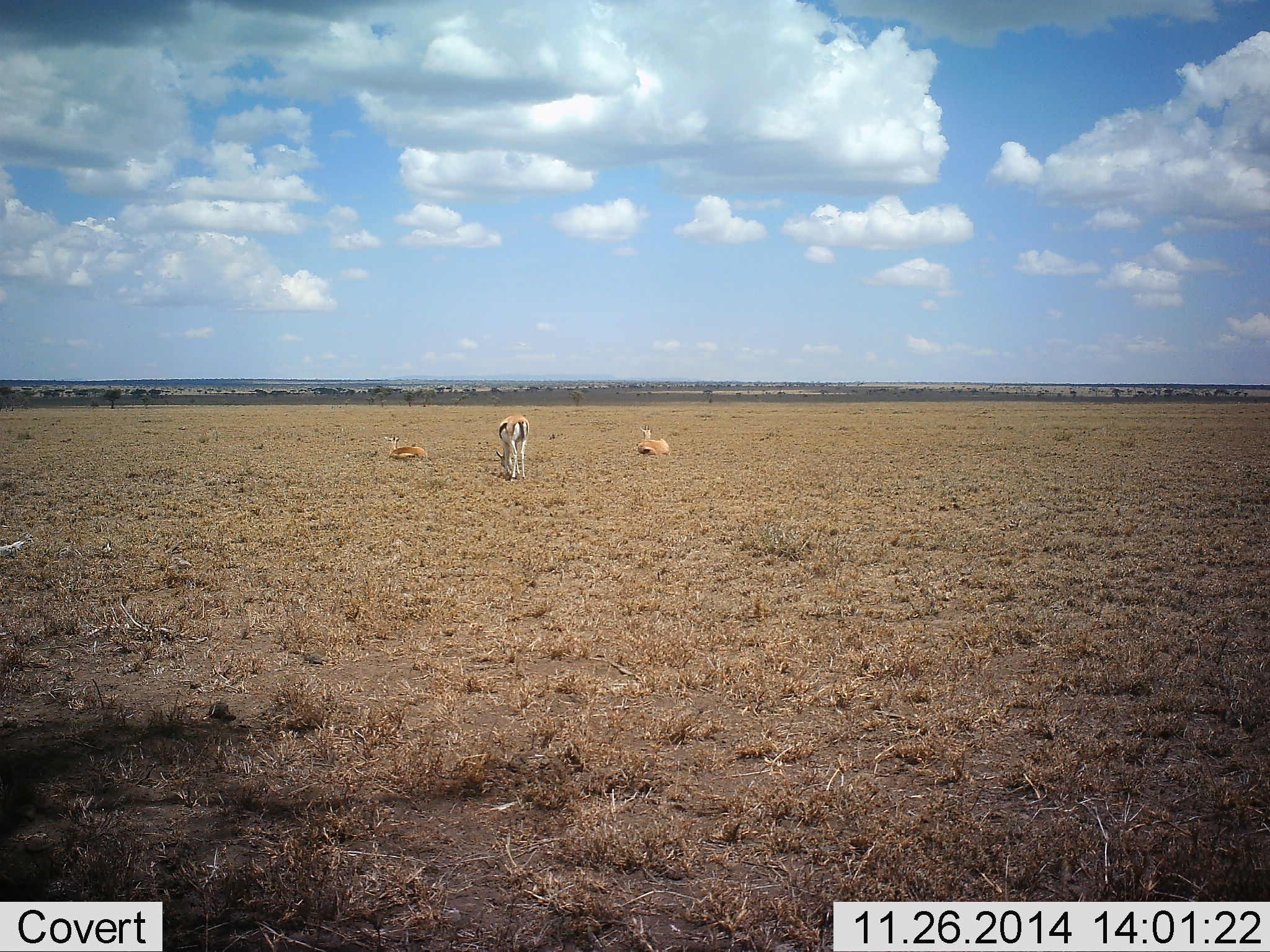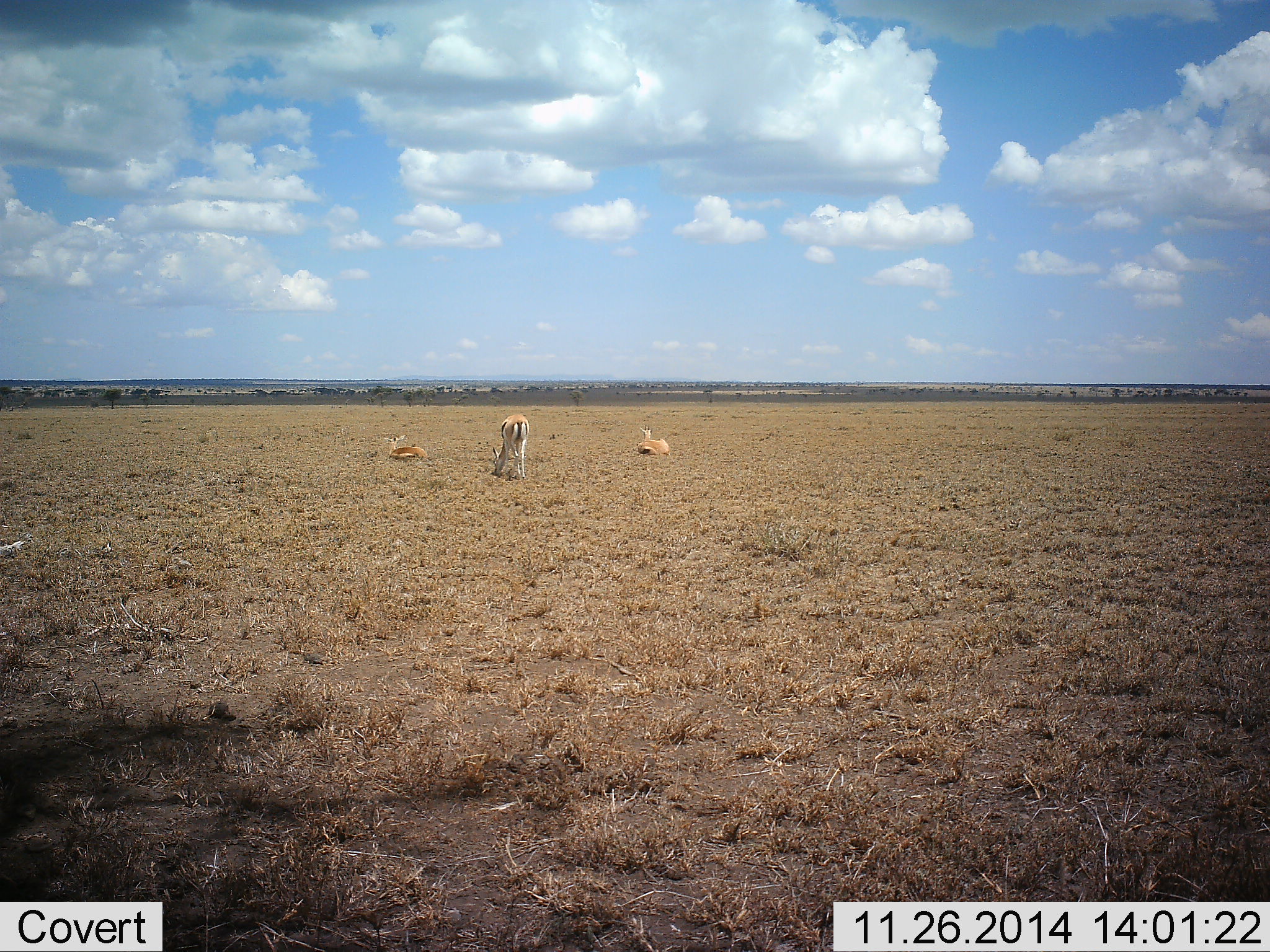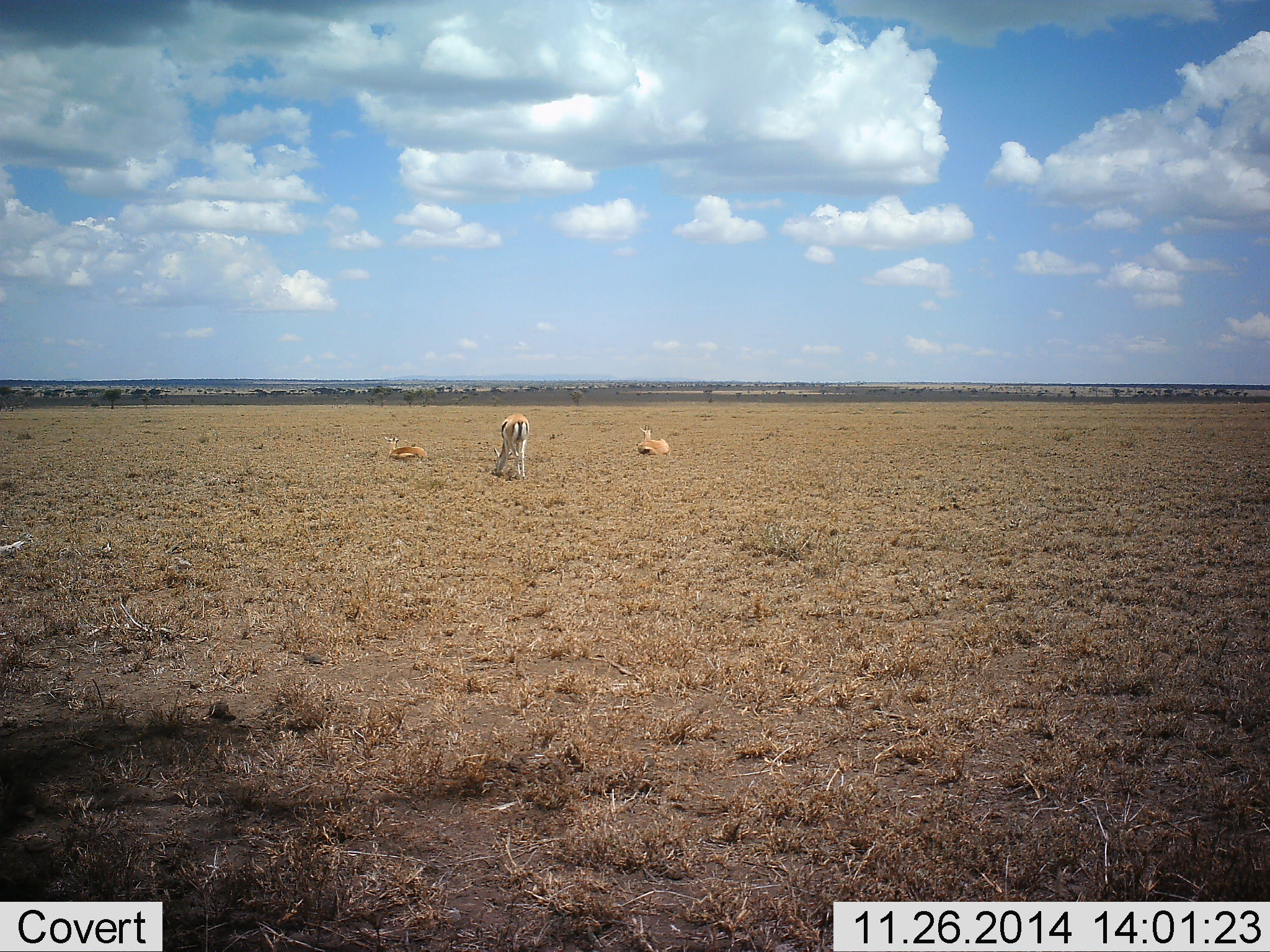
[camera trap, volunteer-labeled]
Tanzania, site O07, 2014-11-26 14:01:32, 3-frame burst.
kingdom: Animalia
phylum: Chordata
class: Mammalia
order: Artiodactyla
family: Bovidae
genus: Eudorcas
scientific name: Eudorcas thomsonii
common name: thomson's gazelle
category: gazellethomsons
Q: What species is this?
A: Gazellethomsons (thomson's gazelle) (Eudorcas thomsonii).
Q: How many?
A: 3.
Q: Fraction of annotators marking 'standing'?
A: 40%.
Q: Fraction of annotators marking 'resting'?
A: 100%.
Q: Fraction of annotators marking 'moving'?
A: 10%.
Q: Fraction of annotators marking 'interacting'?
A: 0%.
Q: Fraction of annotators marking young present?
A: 0%.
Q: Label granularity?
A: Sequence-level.